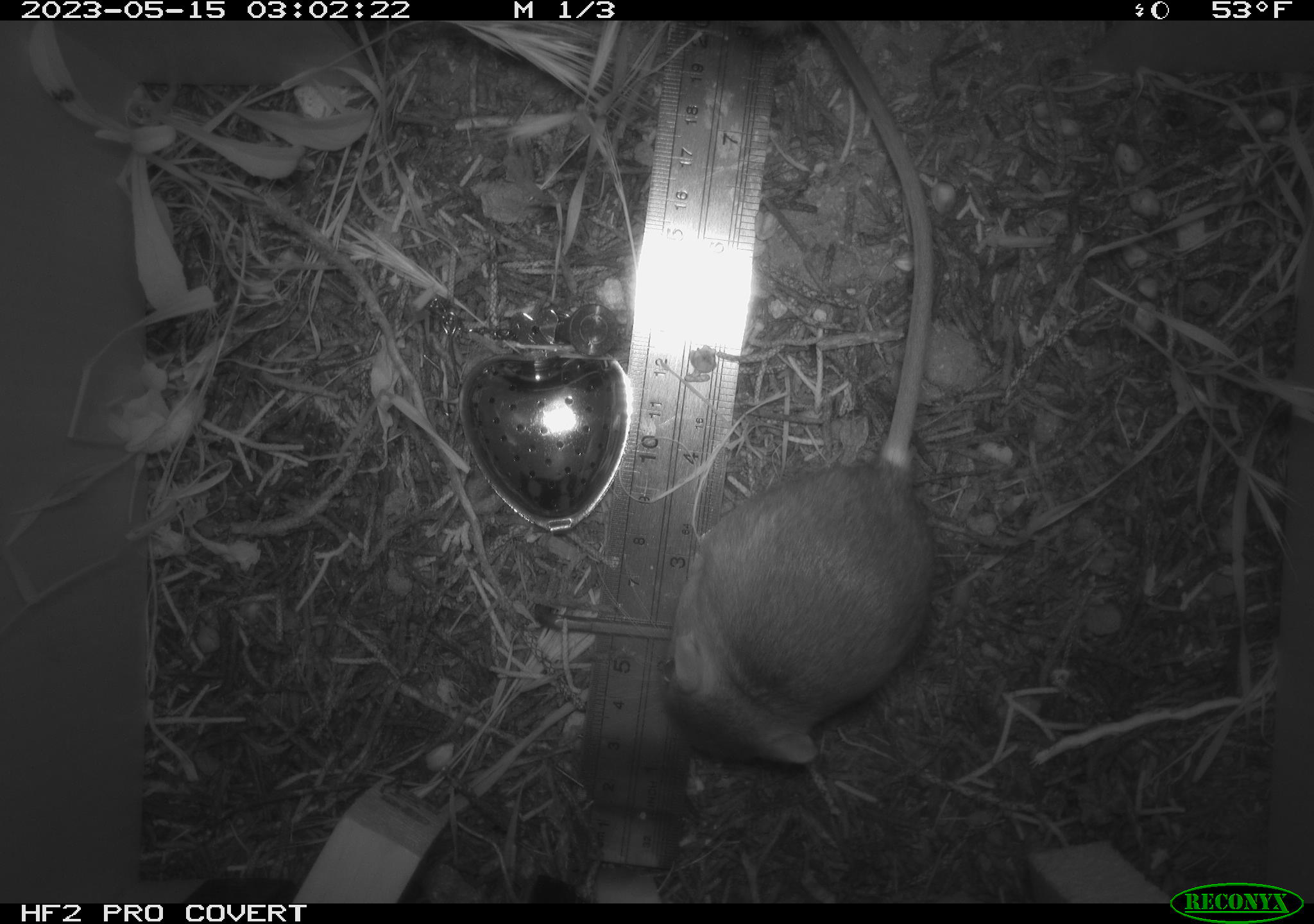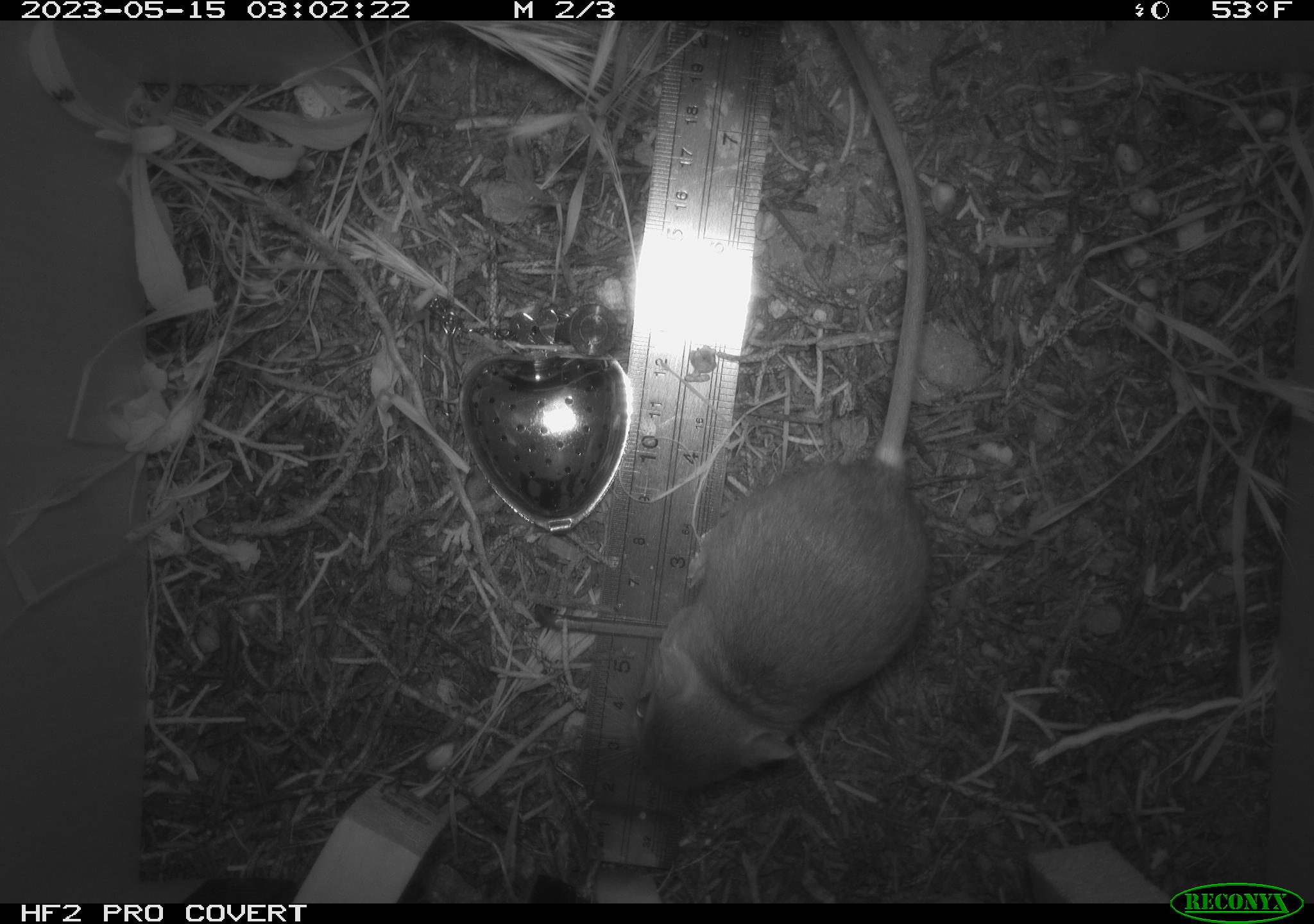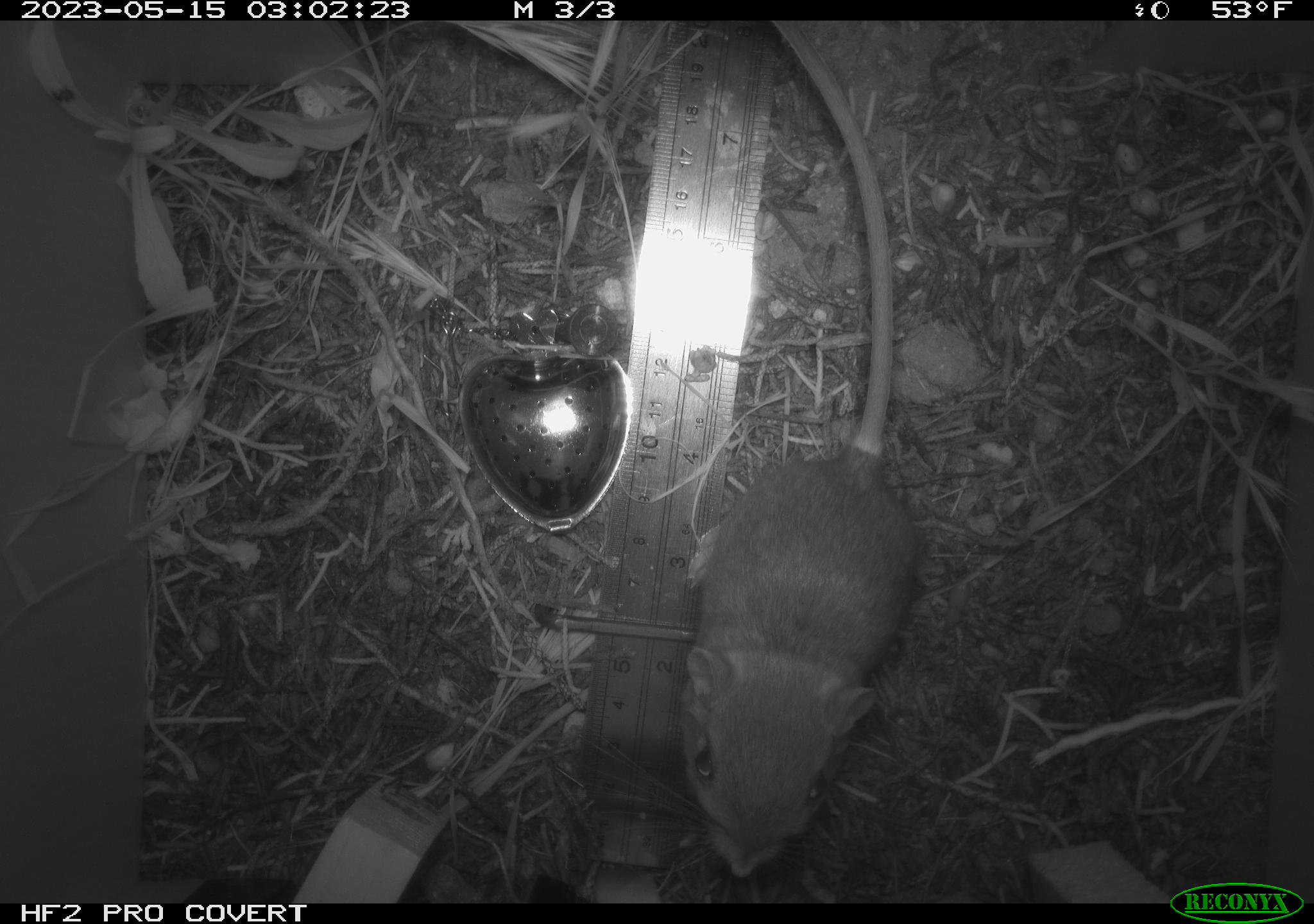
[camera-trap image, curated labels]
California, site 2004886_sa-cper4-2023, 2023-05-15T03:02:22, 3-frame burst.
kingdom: Animalia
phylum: Chordata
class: Mammalia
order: Rodentia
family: Heteromyidae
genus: Dipodomys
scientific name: Dipodomys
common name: kangaroo rats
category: dipodomys species